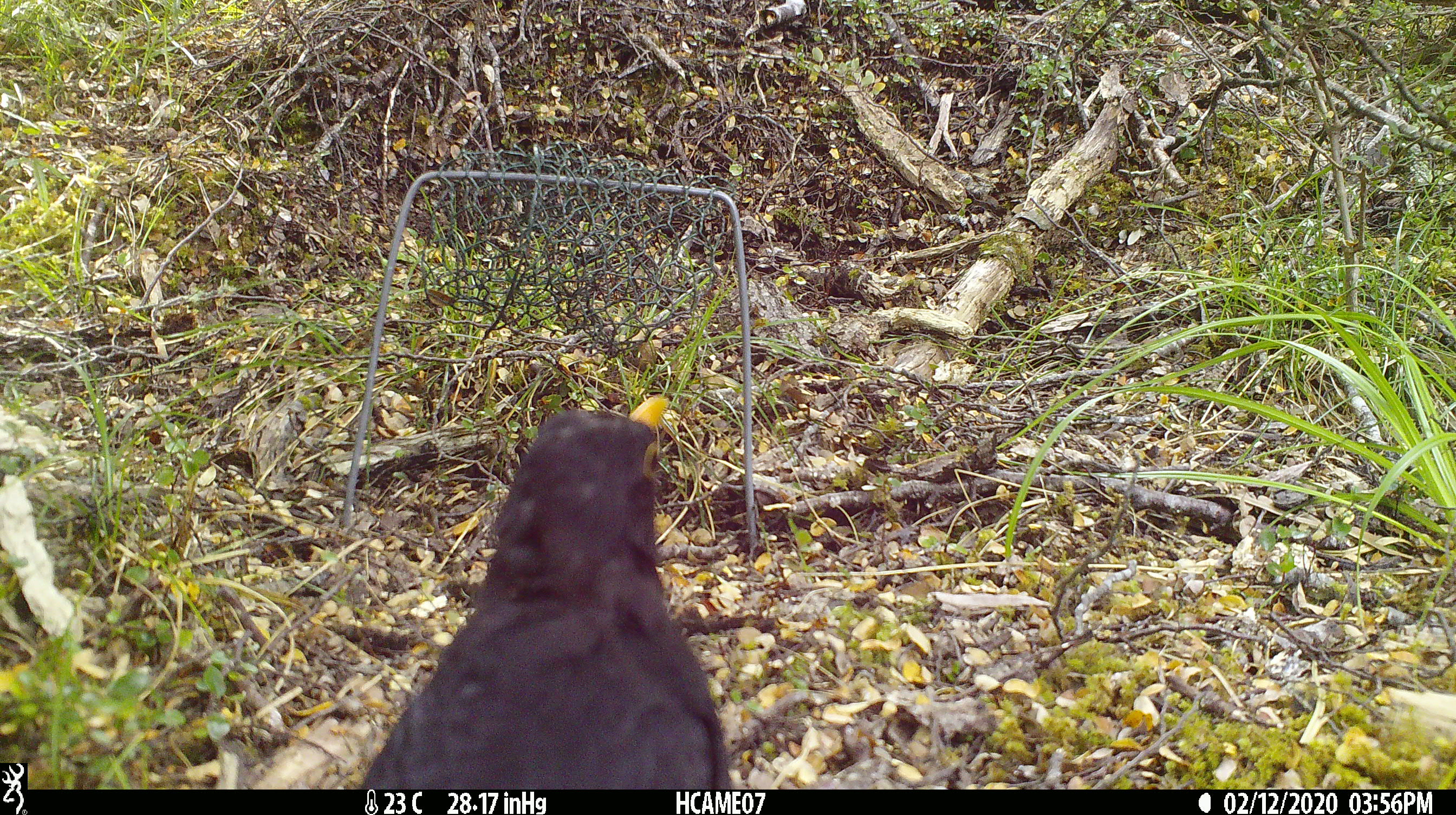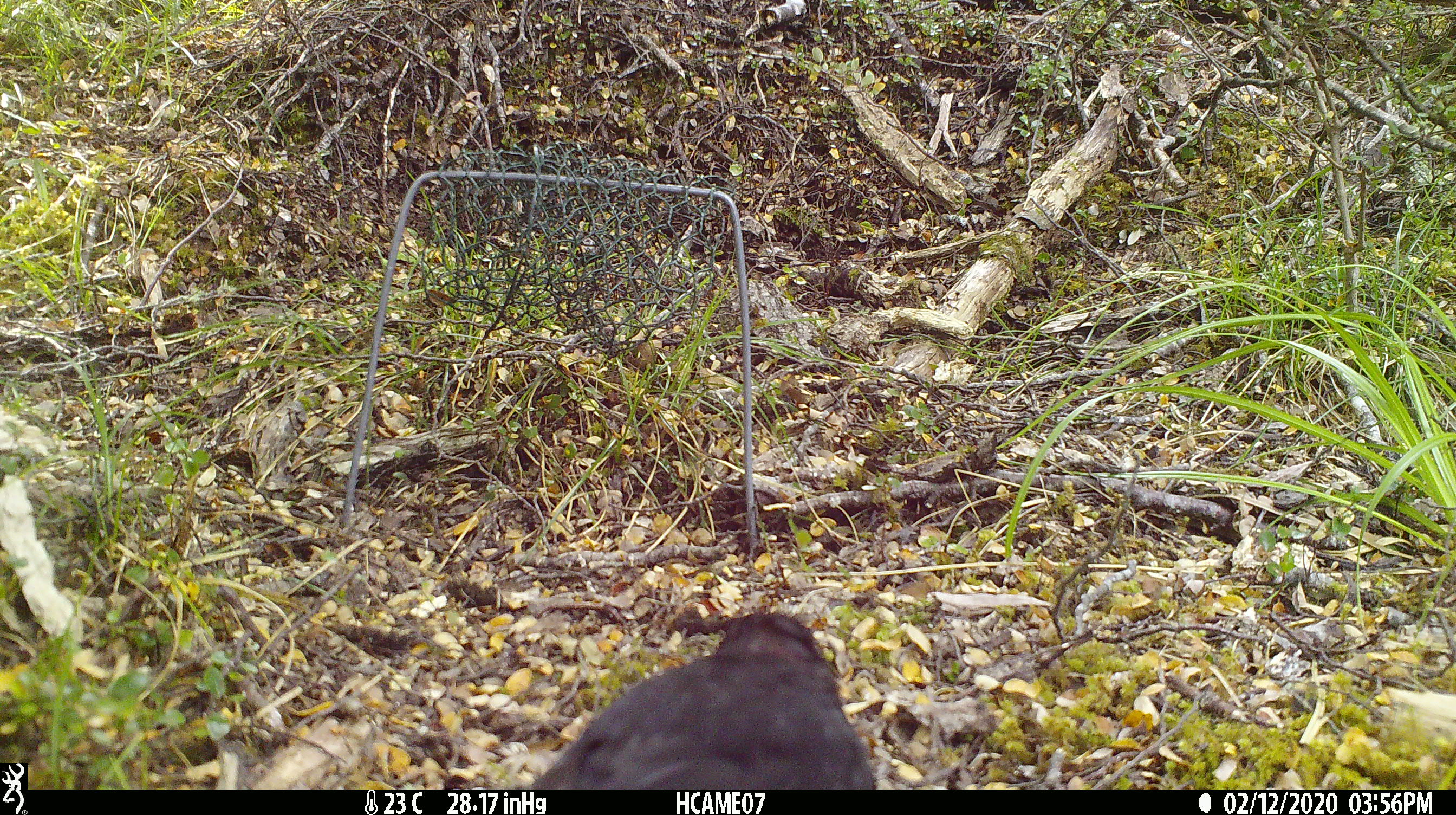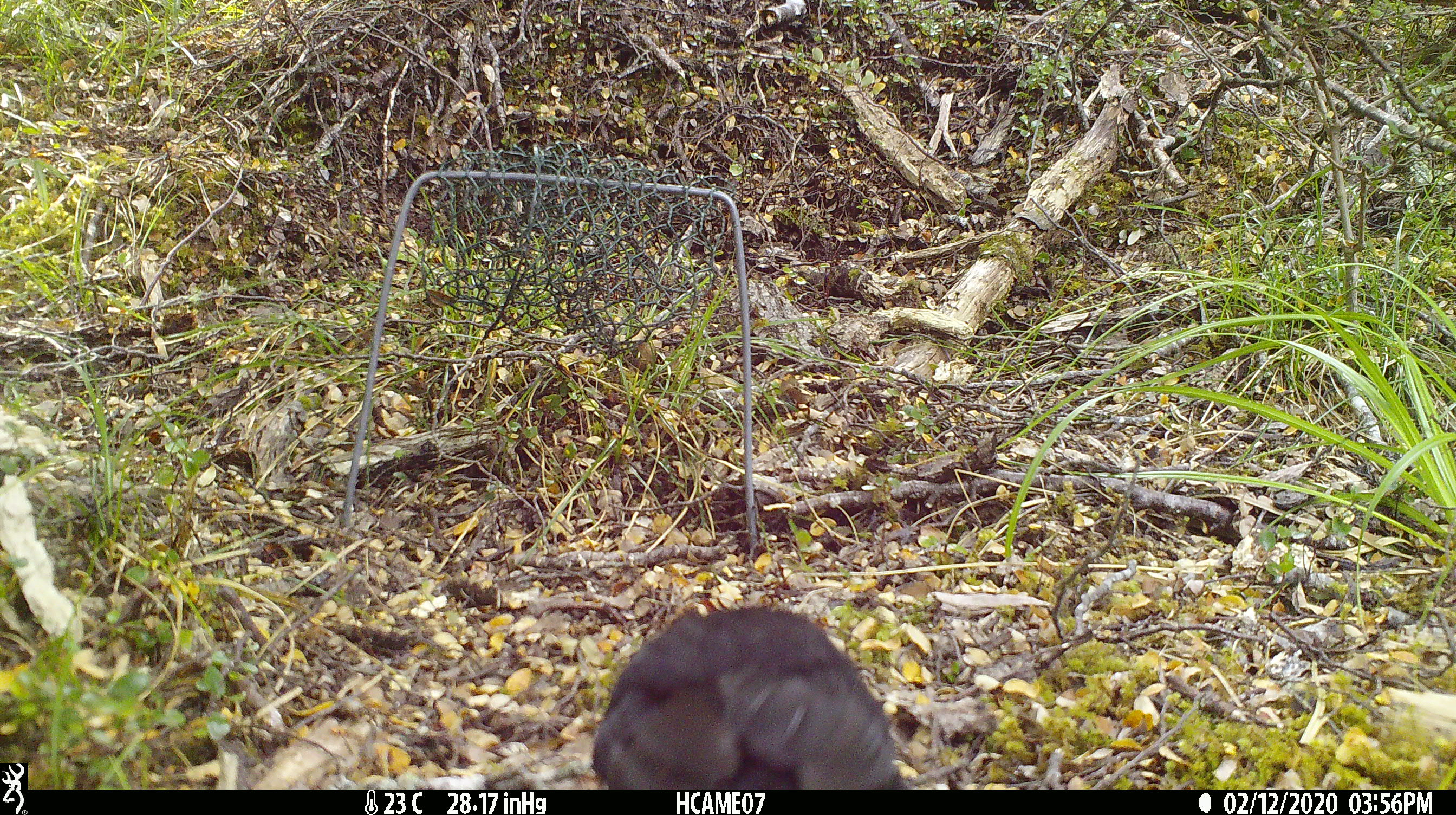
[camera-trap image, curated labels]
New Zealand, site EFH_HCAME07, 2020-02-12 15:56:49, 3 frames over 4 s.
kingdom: Animalia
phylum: Chordata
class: Aves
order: Passeriformes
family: Turdidae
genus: Turdus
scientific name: Turdus merula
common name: eurasian blackbird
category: blackbird